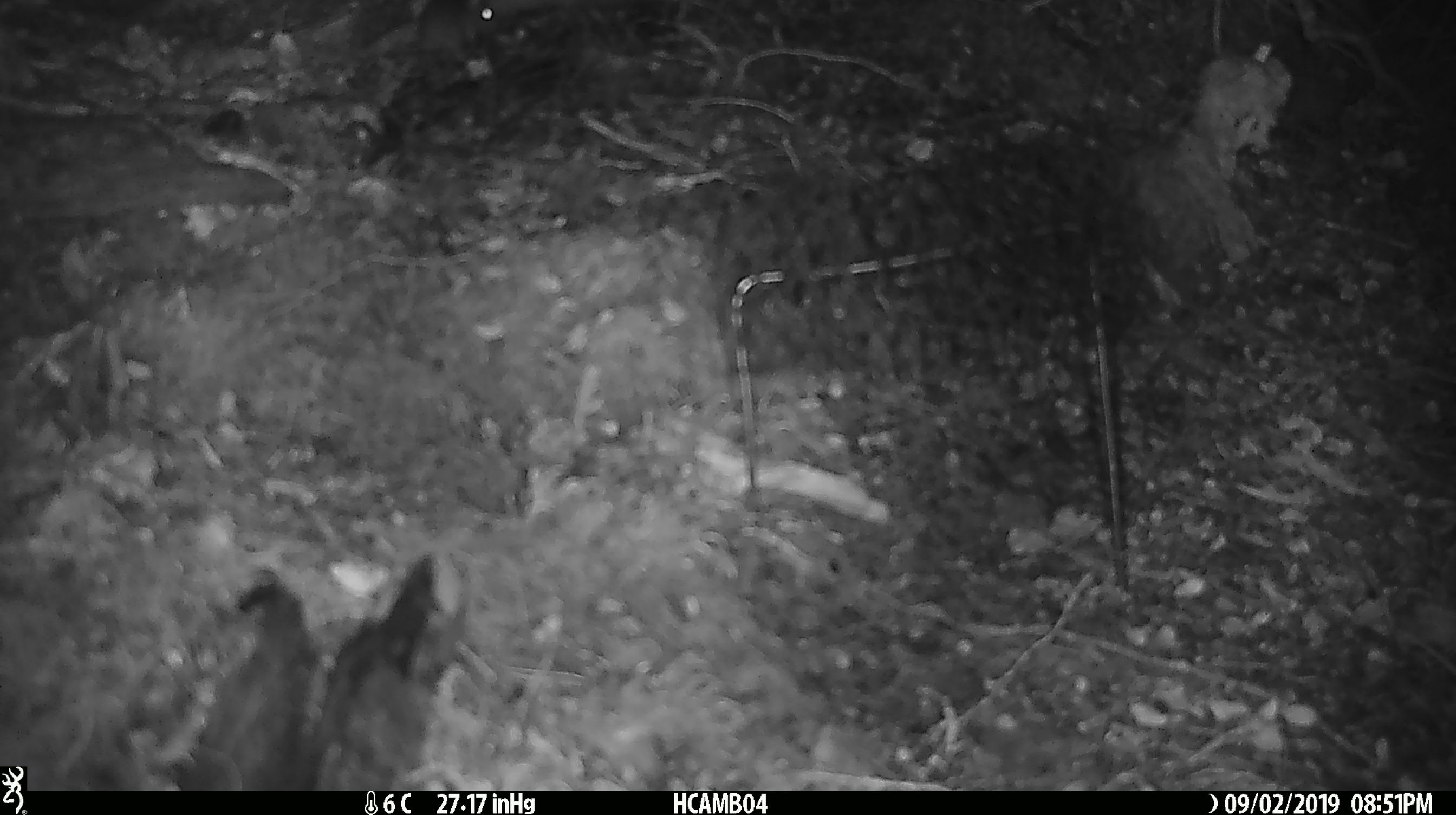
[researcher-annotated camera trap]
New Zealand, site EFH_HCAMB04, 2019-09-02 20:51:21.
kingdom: Animalia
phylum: Chordata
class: Mammalia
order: Rodentia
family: Muridae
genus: Mus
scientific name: Mus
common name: mouse